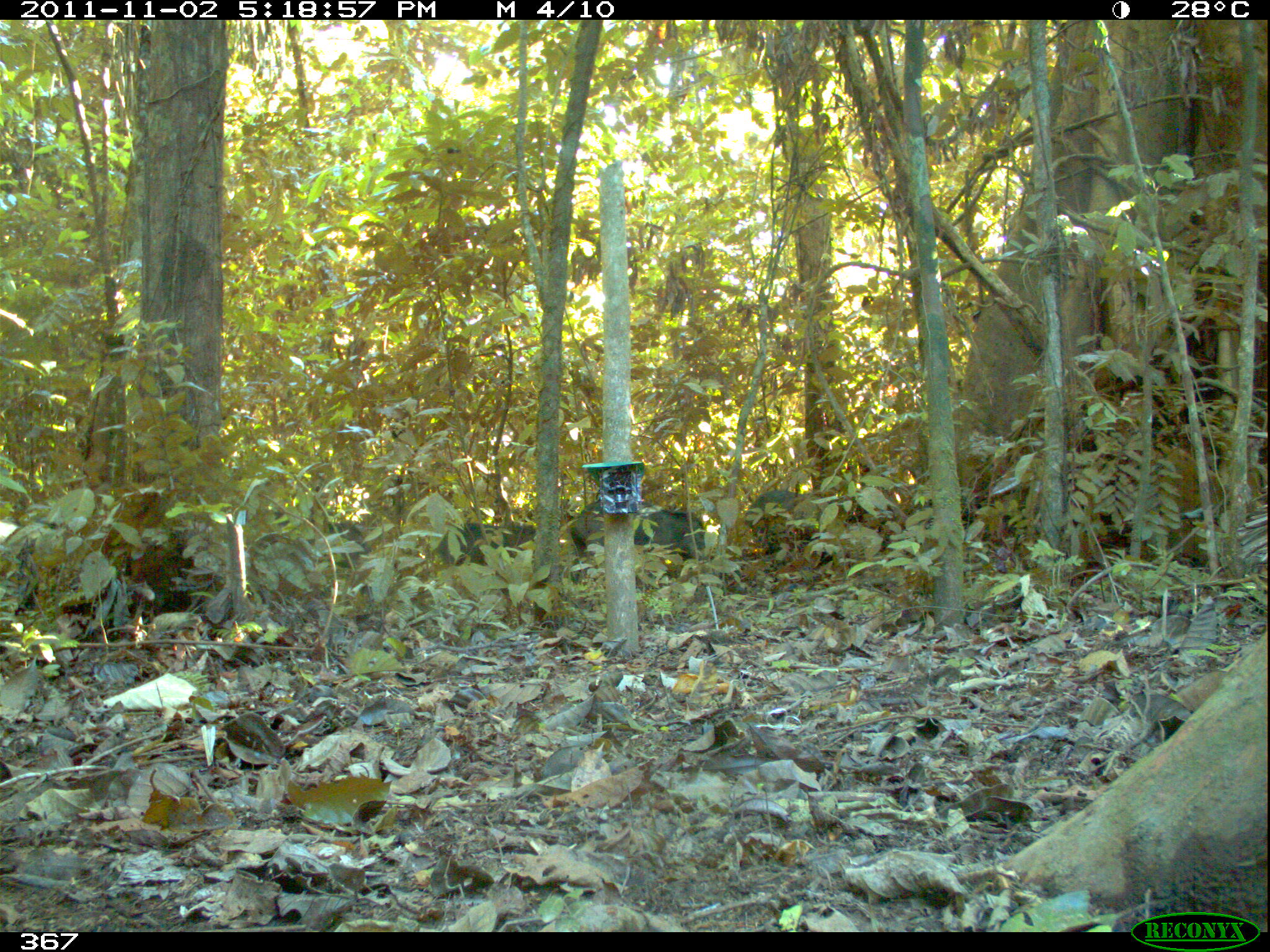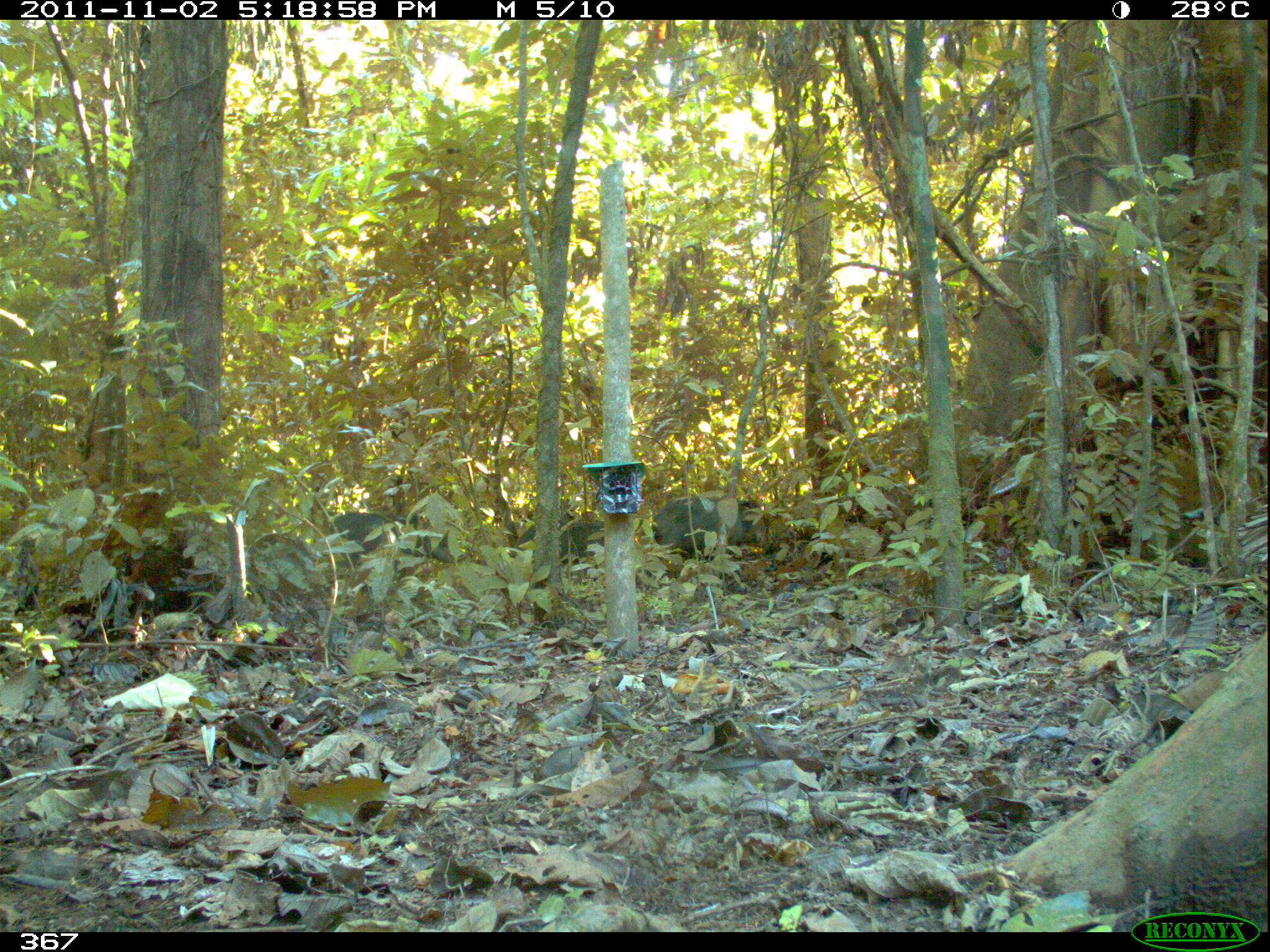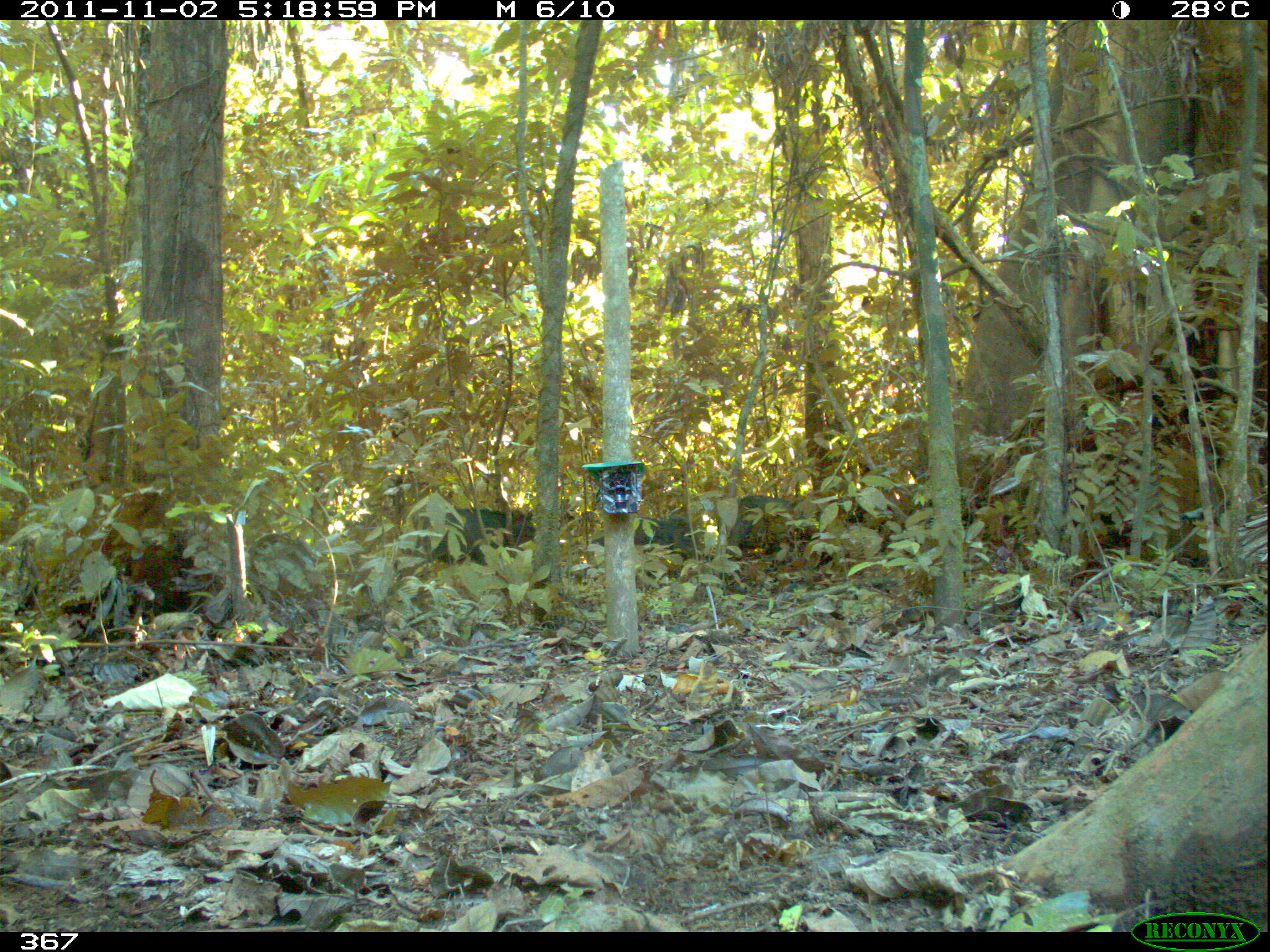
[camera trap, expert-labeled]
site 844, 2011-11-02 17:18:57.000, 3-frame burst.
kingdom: Animalia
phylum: Chordata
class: Mammalia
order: Artiodactyla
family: Tayassuidae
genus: Tayassu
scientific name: Tayassu pecari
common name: white-lipped peccary